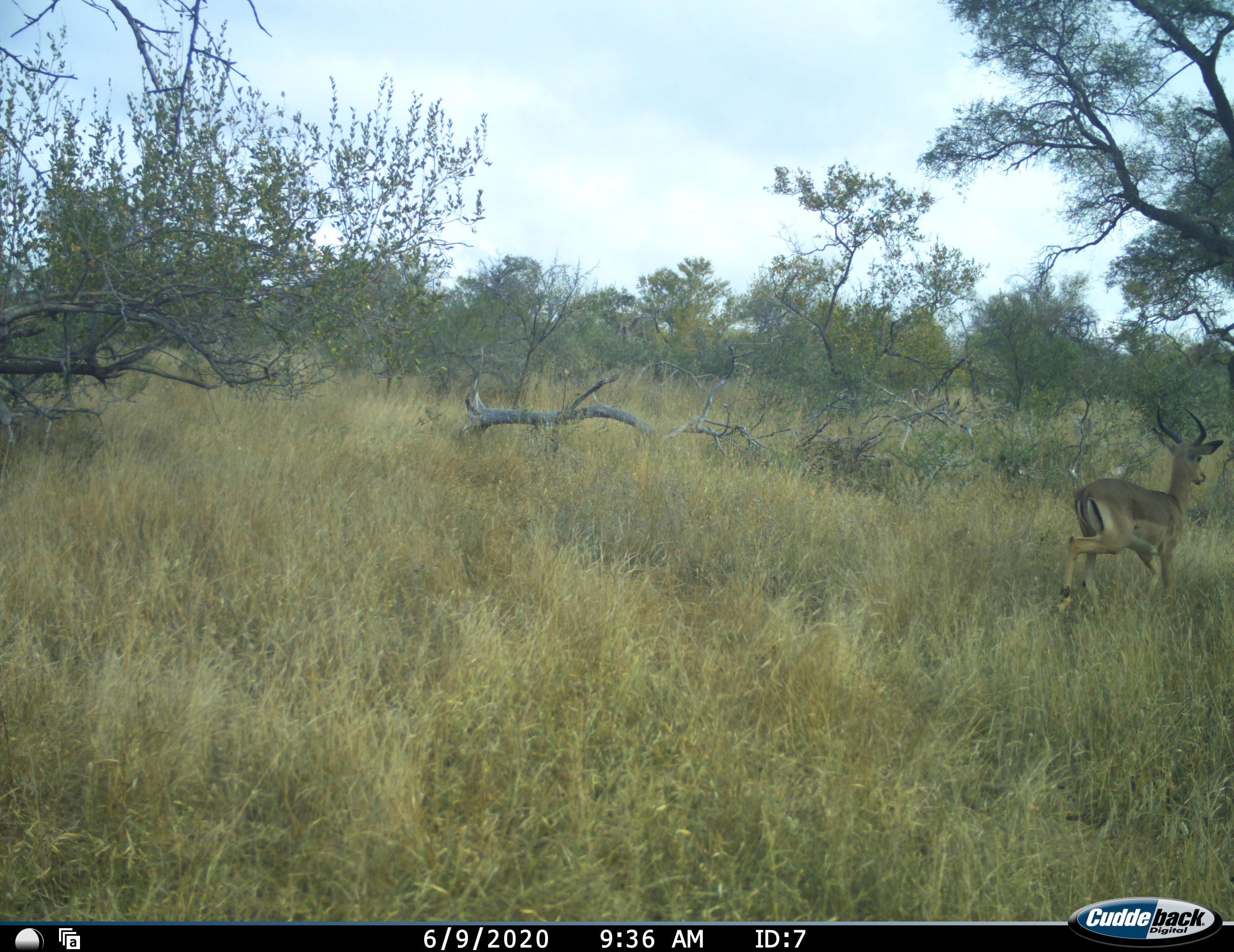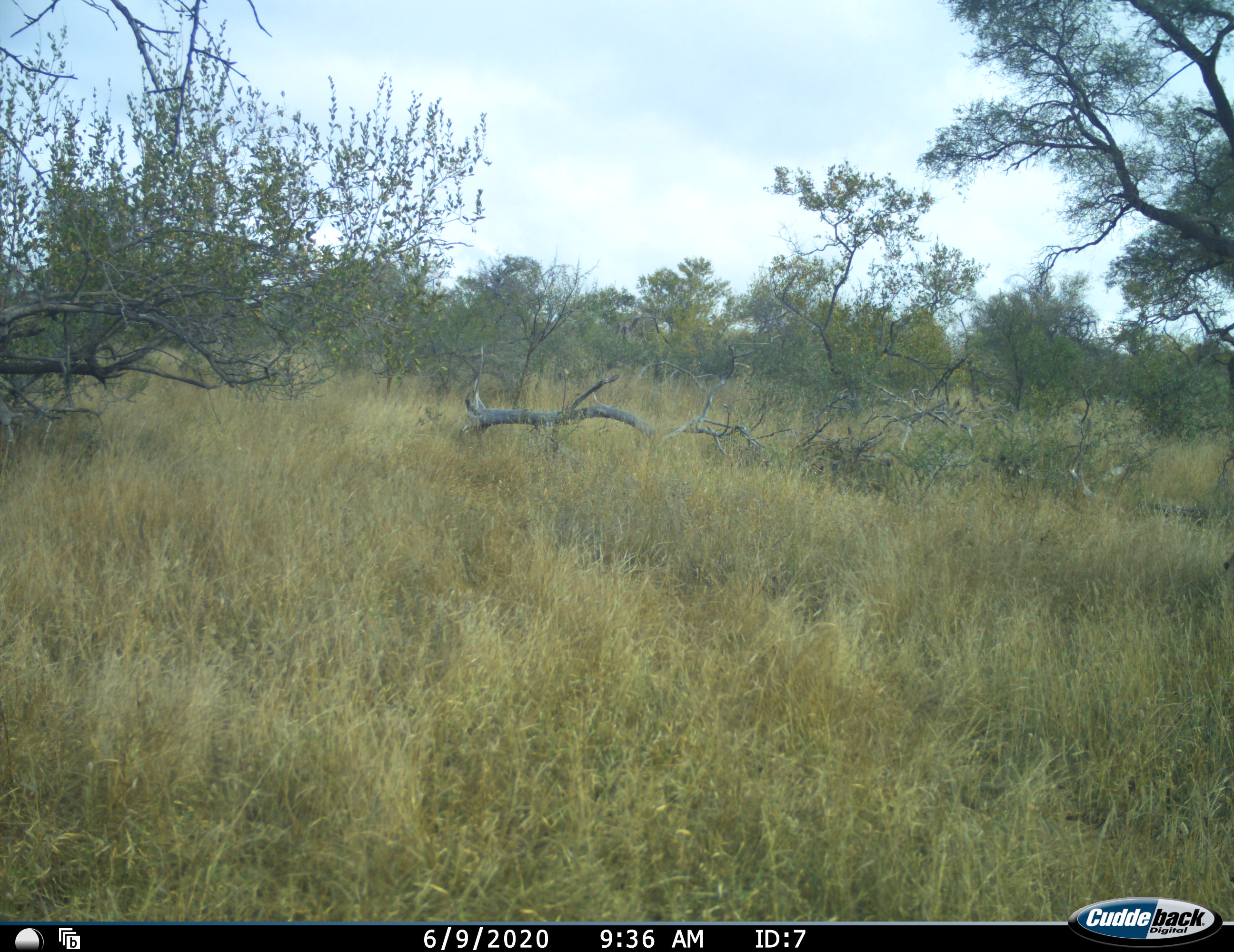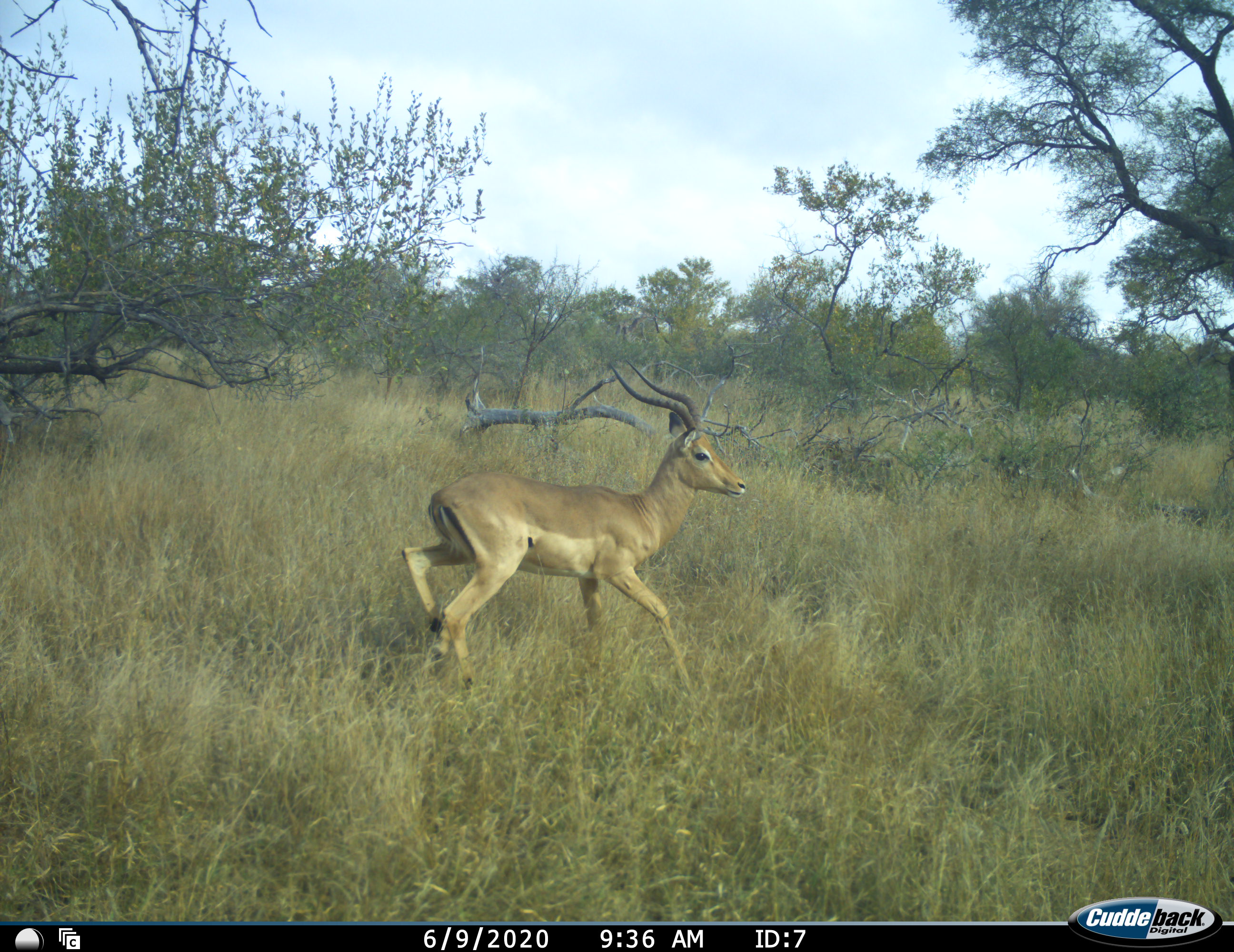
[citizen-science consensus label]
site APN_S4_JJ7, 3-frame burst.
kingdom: Animalia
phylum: Chordata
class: Mammalia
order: Artiodactyla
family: Bovidae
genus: Aepyceros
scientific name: Aepyceros melampus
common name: impala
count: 2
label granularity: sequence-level